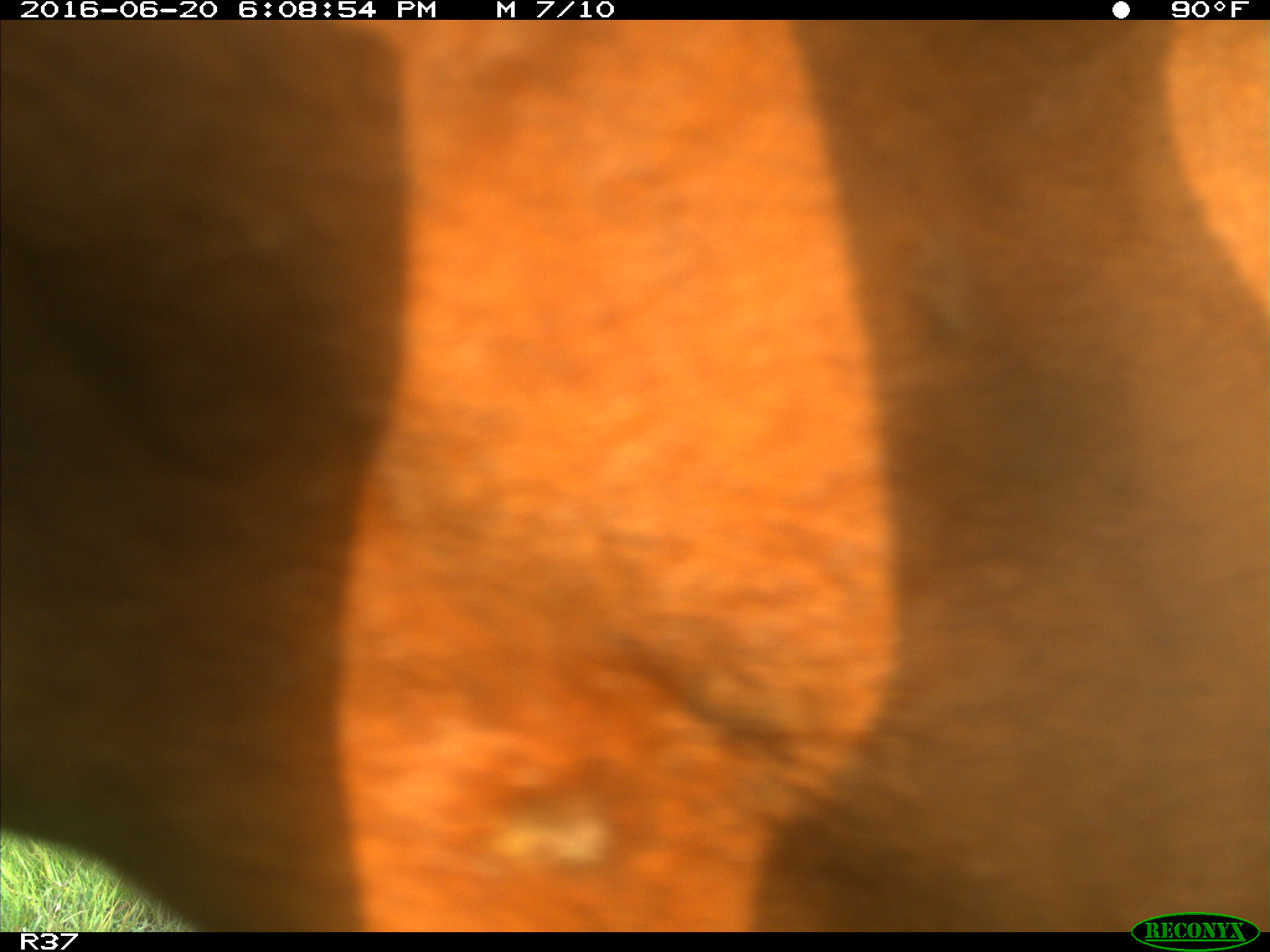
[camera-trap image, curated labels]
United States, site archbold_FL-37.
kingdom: Animalia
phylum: Chordata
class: Mammalia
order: Artiodactyla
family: Bovidae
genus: Bos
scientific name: Bos taurus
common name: domestic cow